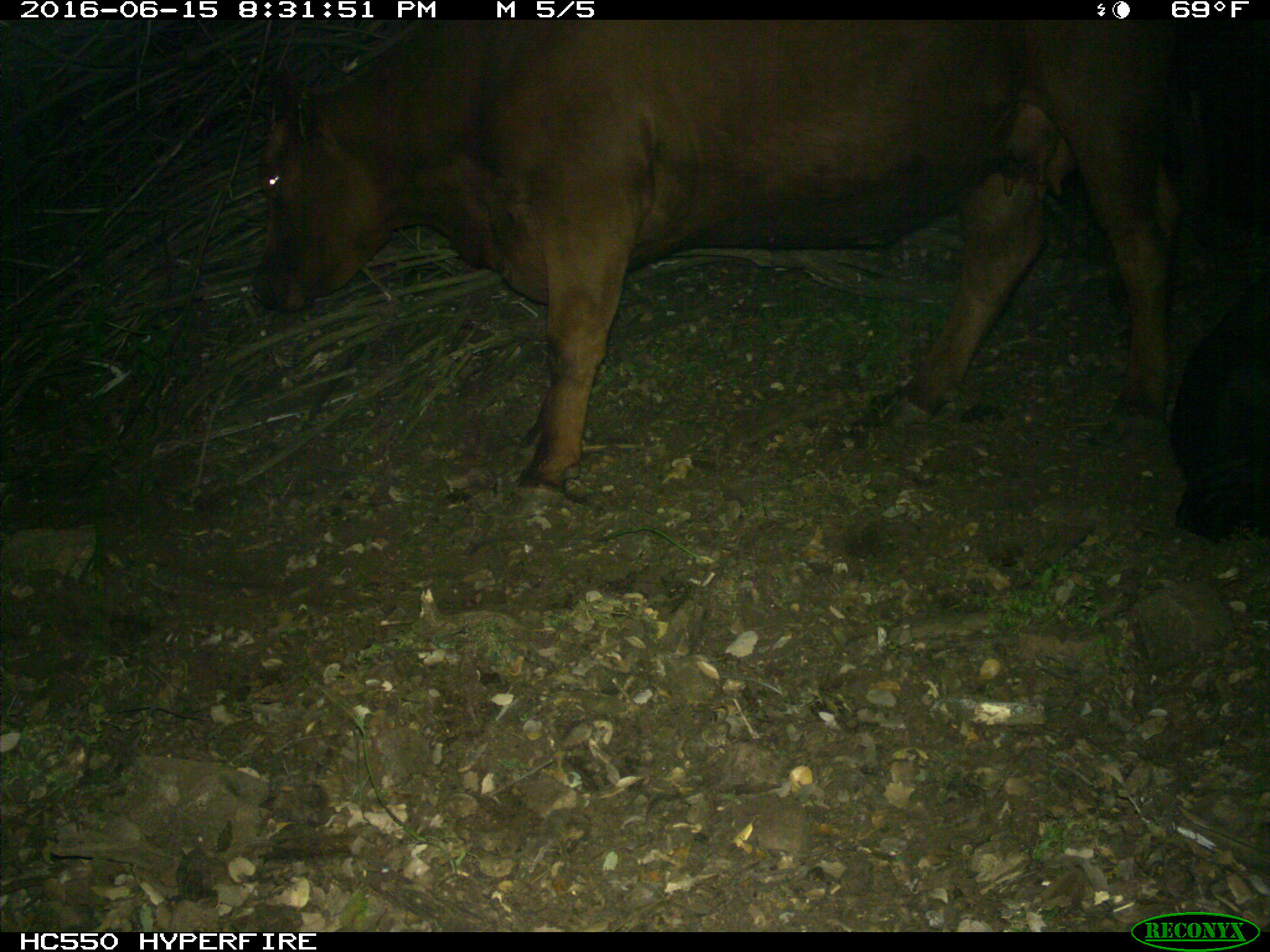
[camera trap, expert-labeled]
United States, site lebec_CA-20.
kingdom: Animalia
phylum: Chordata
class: Mammalia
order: Artiodactyla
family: Bovidae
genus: Bos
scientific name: Bos taurus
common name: domestic cow